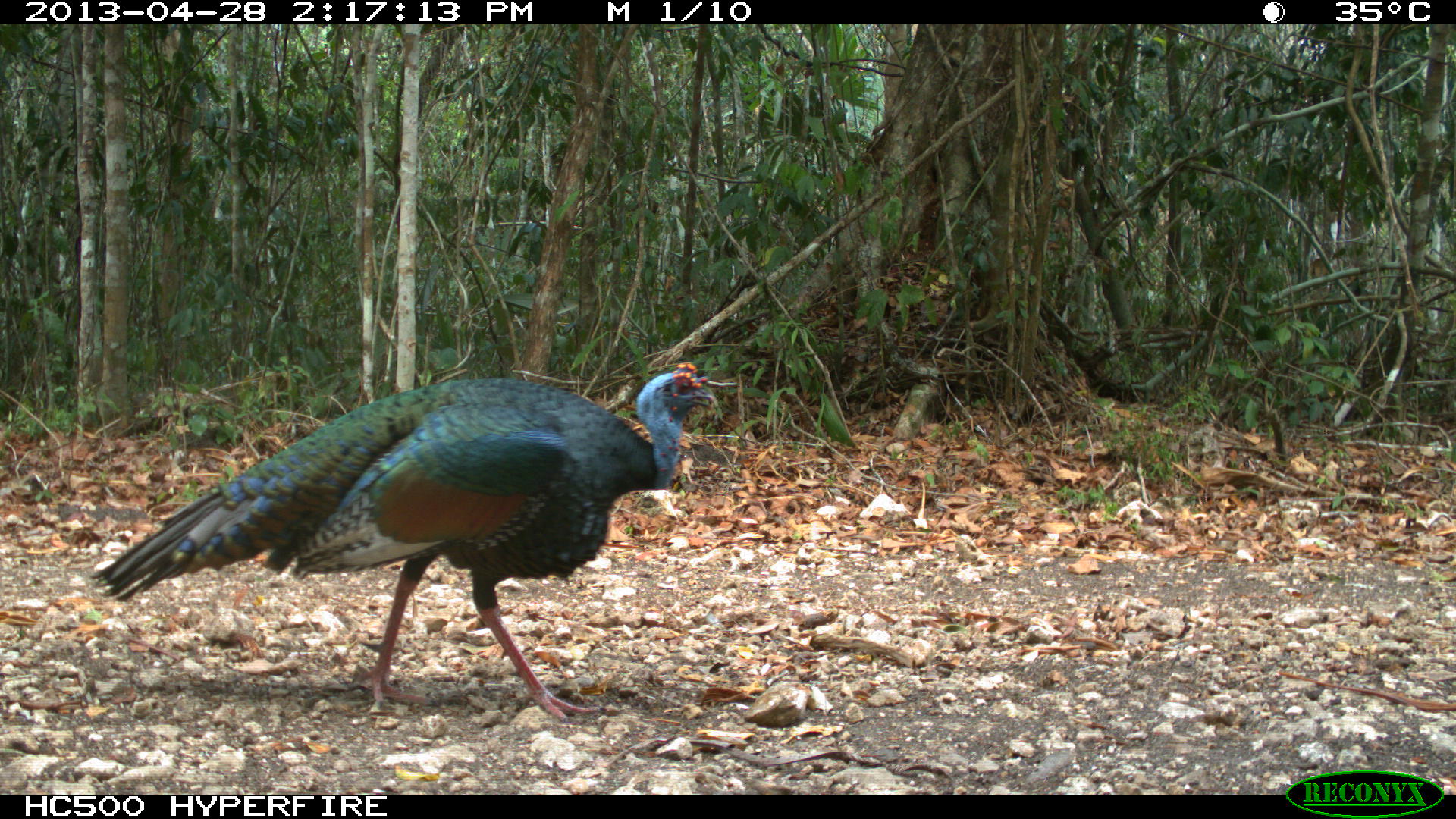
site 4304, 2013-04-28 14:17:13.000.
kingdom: Animalia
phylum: Chordata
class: Aves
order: Galliformes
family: Phasianidae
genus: Meleagris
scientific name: Meleagris ocellata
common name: ocellated turkey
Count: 1.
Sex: male.